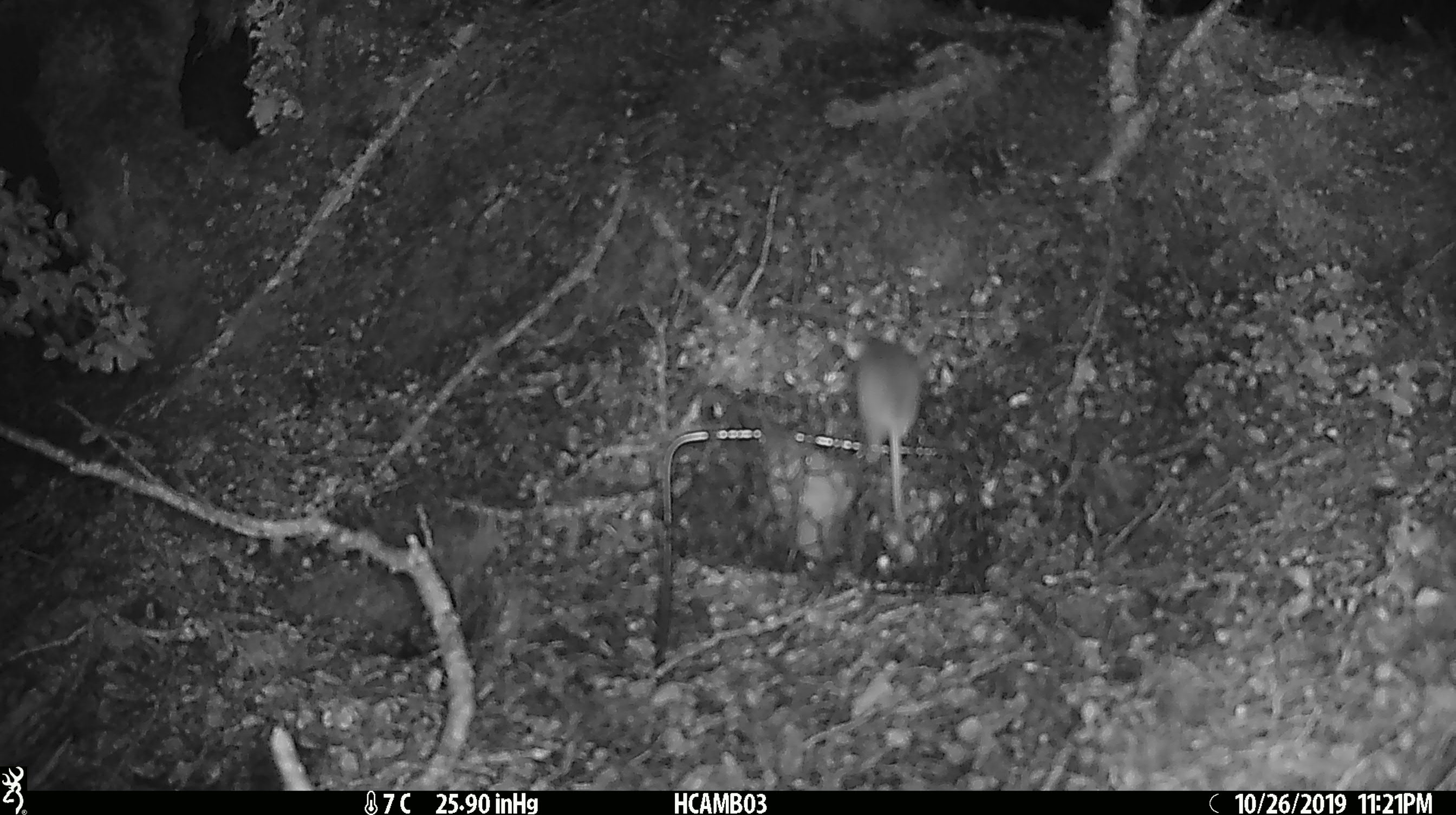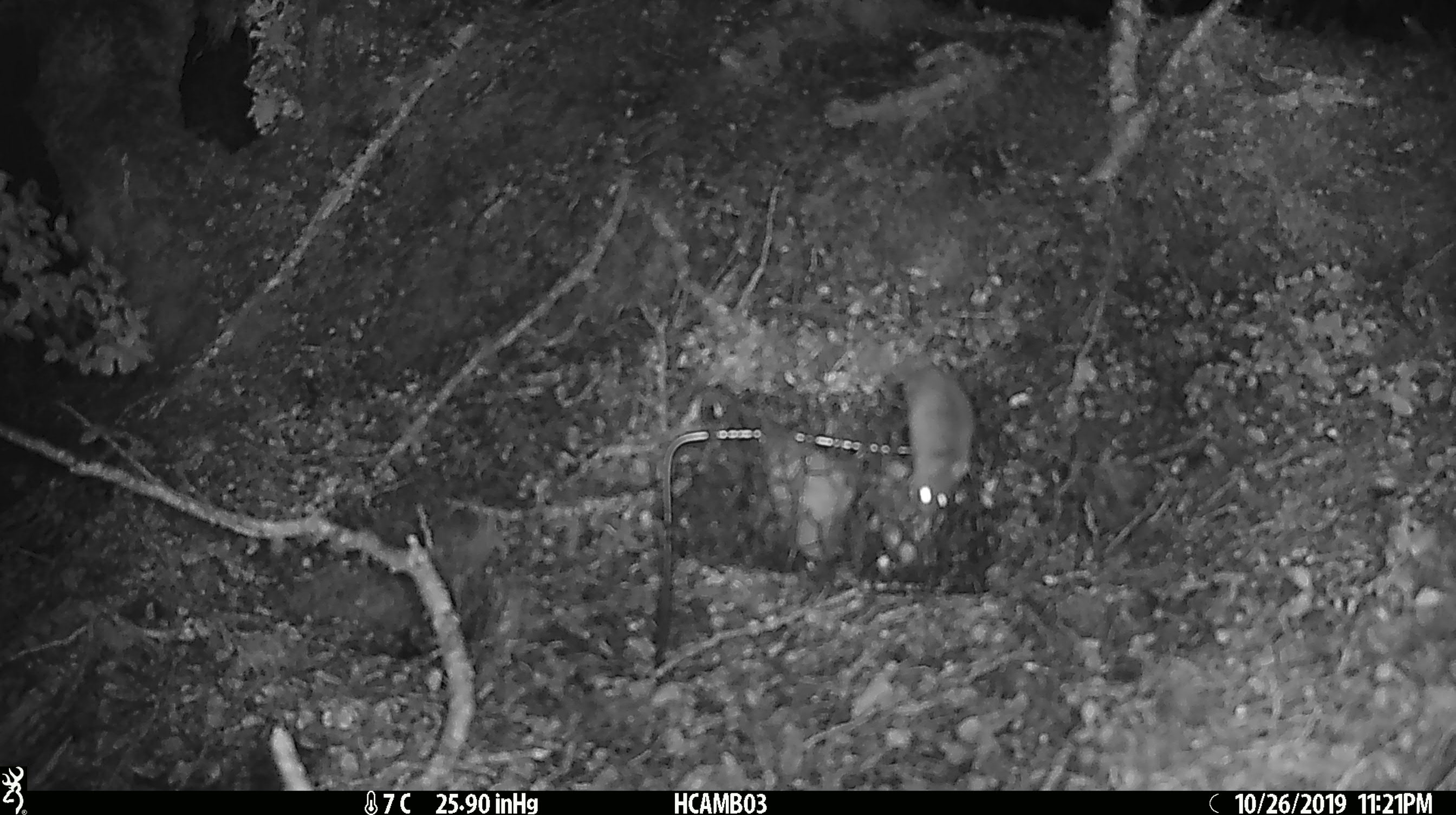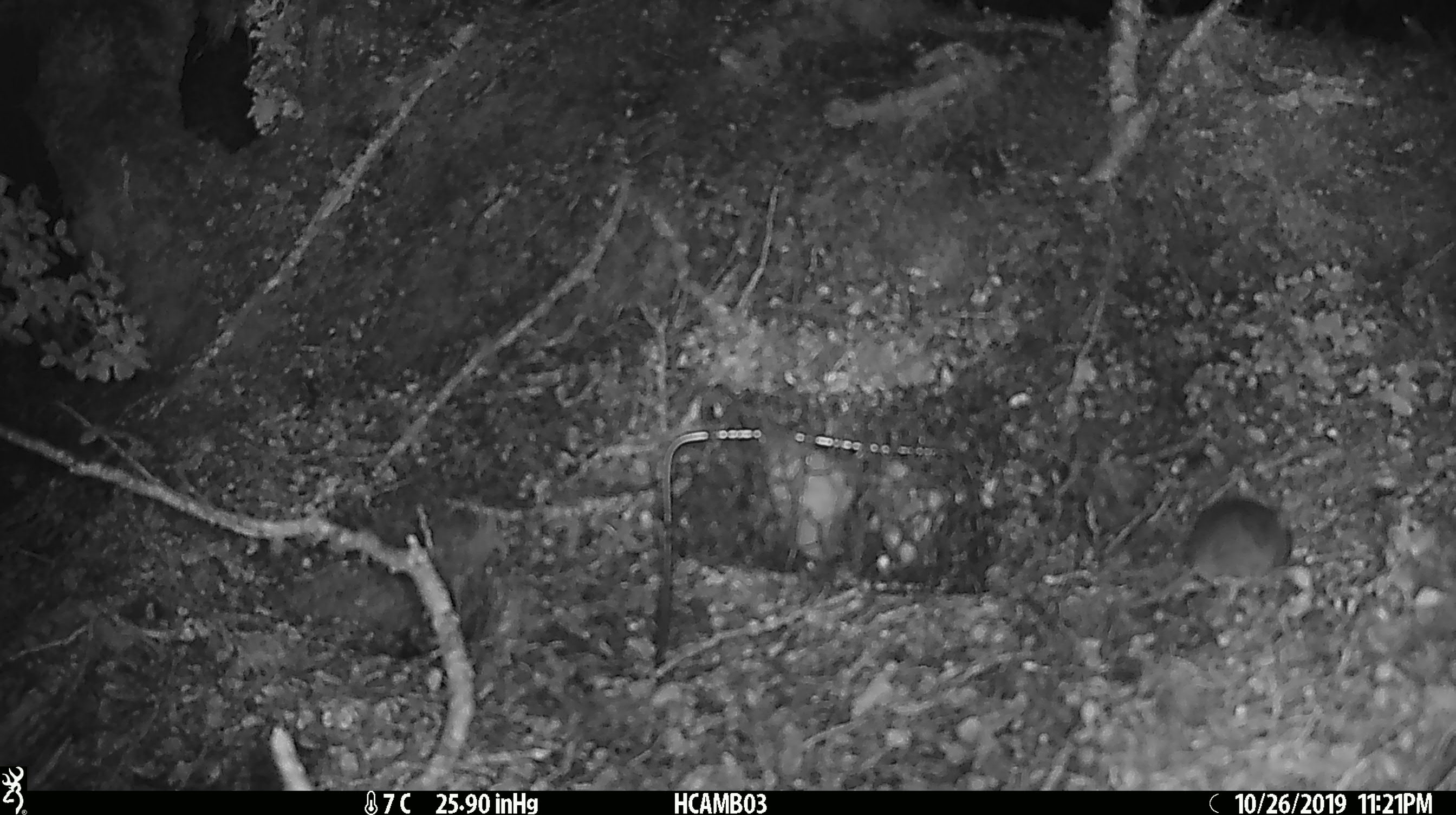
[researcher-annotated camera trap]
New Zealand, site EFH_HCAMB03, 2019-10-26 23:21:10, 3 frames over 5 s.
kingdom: Animalia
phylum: Chordata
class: Mammalia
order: Rodentia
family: Muridae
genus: Mus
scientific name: Mus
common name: mouse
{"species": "mouse (Mus)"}